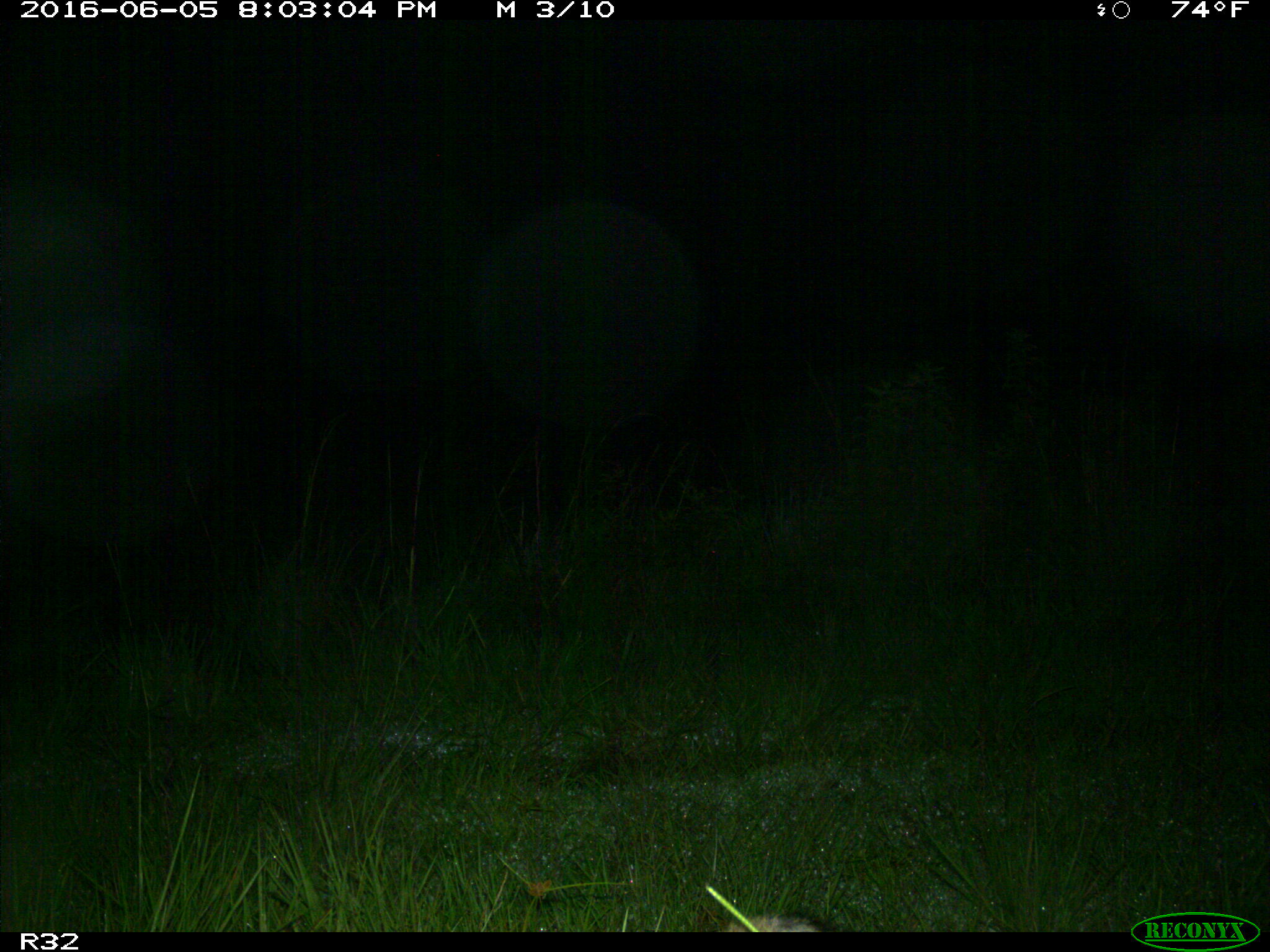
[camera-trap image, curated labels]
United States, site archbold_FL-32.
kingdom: Animalia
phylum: Chordata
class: Mammalia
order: Carnivora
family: Canidae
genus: Canis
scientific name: Canis latrans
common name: coyote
Canis latrans (coyote).